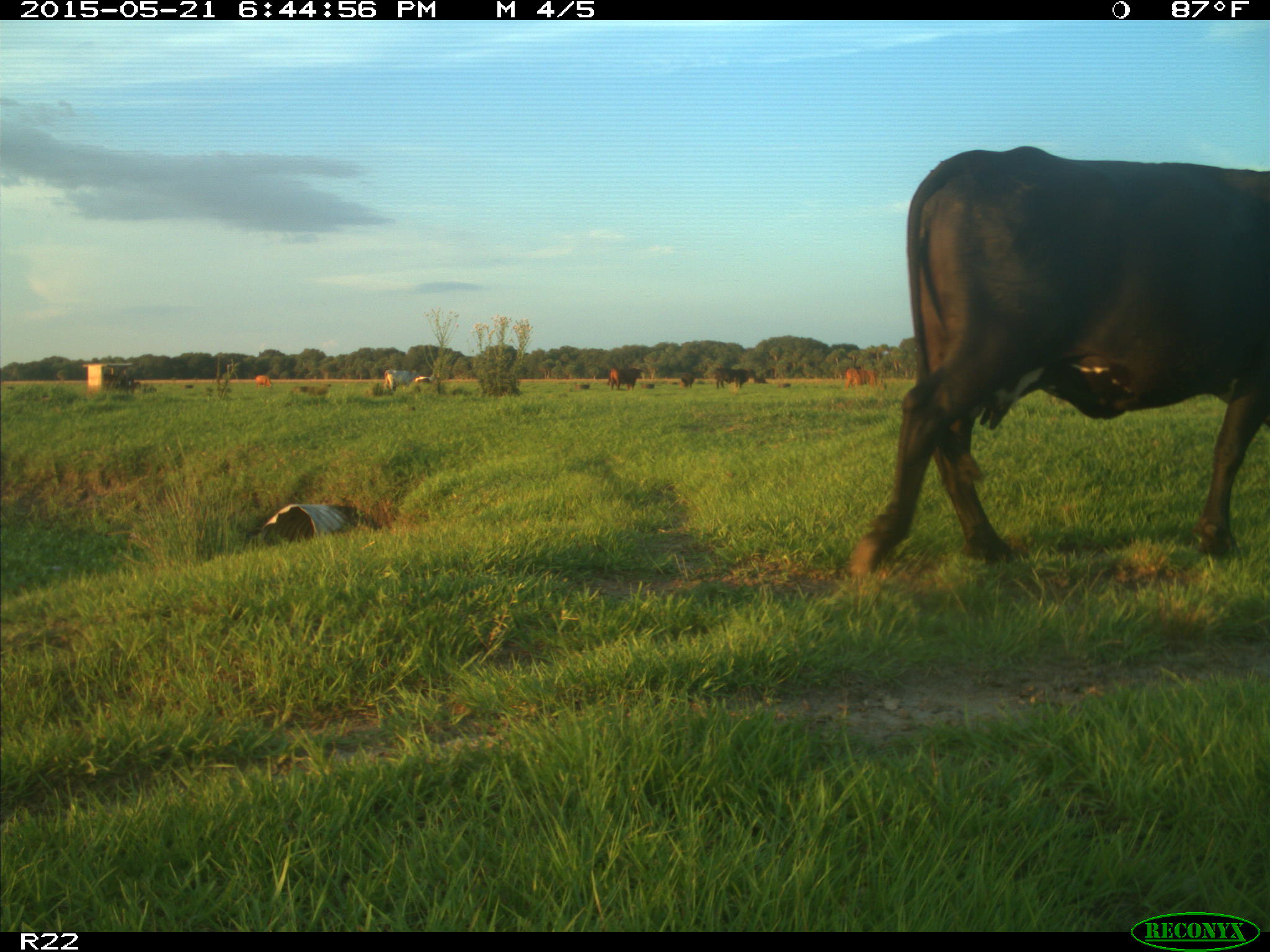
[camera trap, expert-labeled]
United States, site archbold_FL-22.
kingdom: Animalia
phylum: Chordata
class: Mammalia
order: Artiodactyla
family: Bovidae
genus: Bos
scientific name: Bos taurus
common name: domestic cow